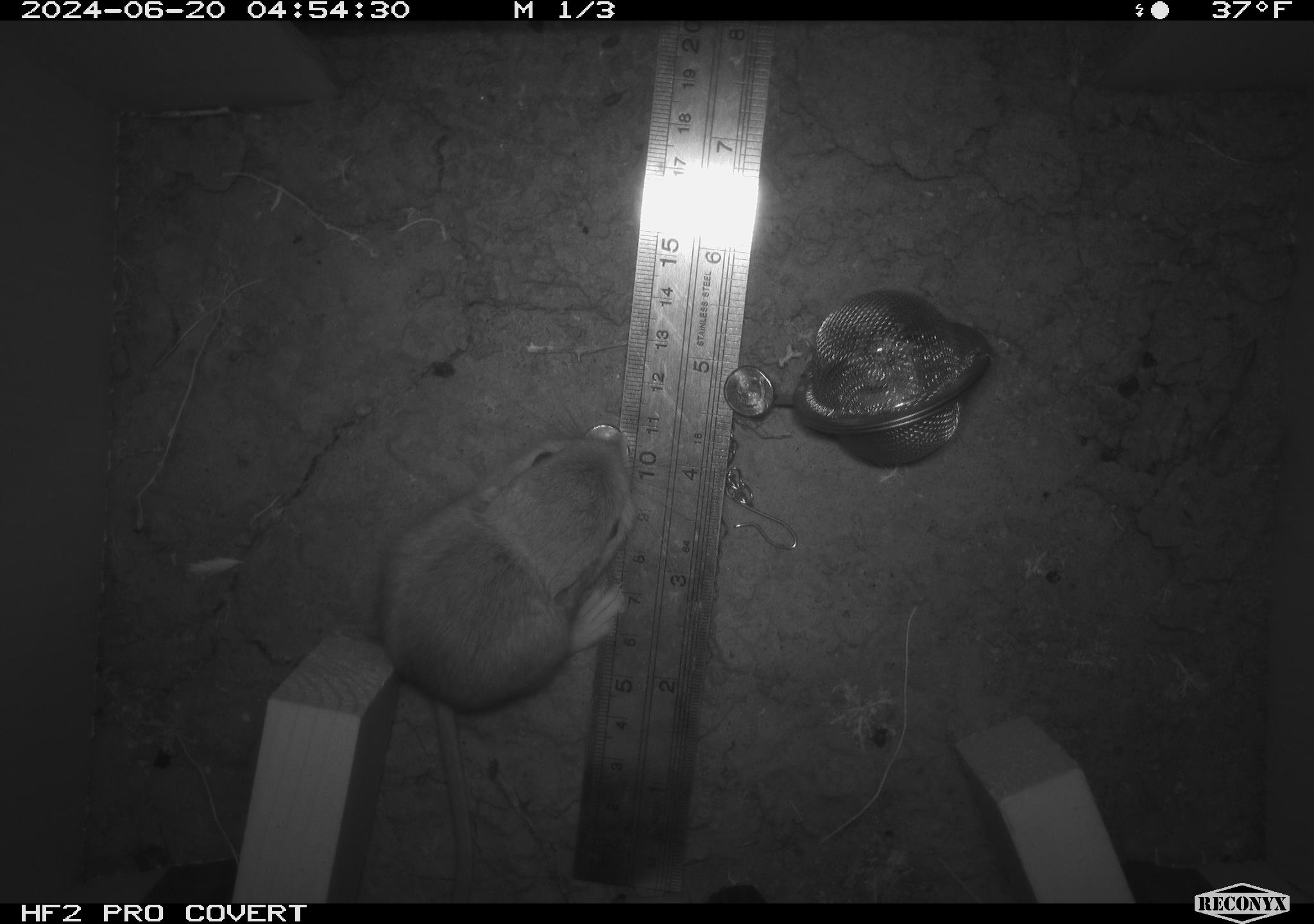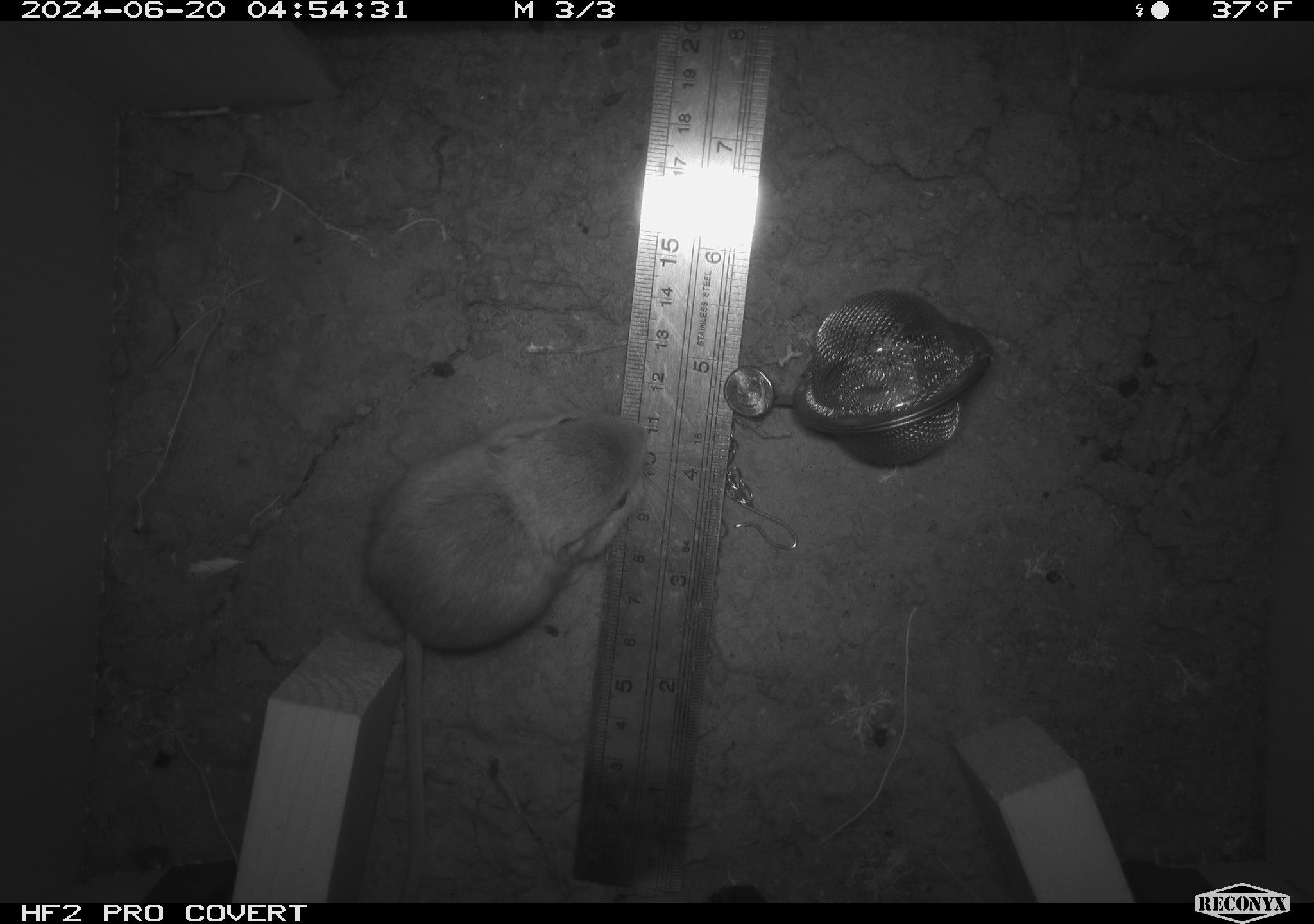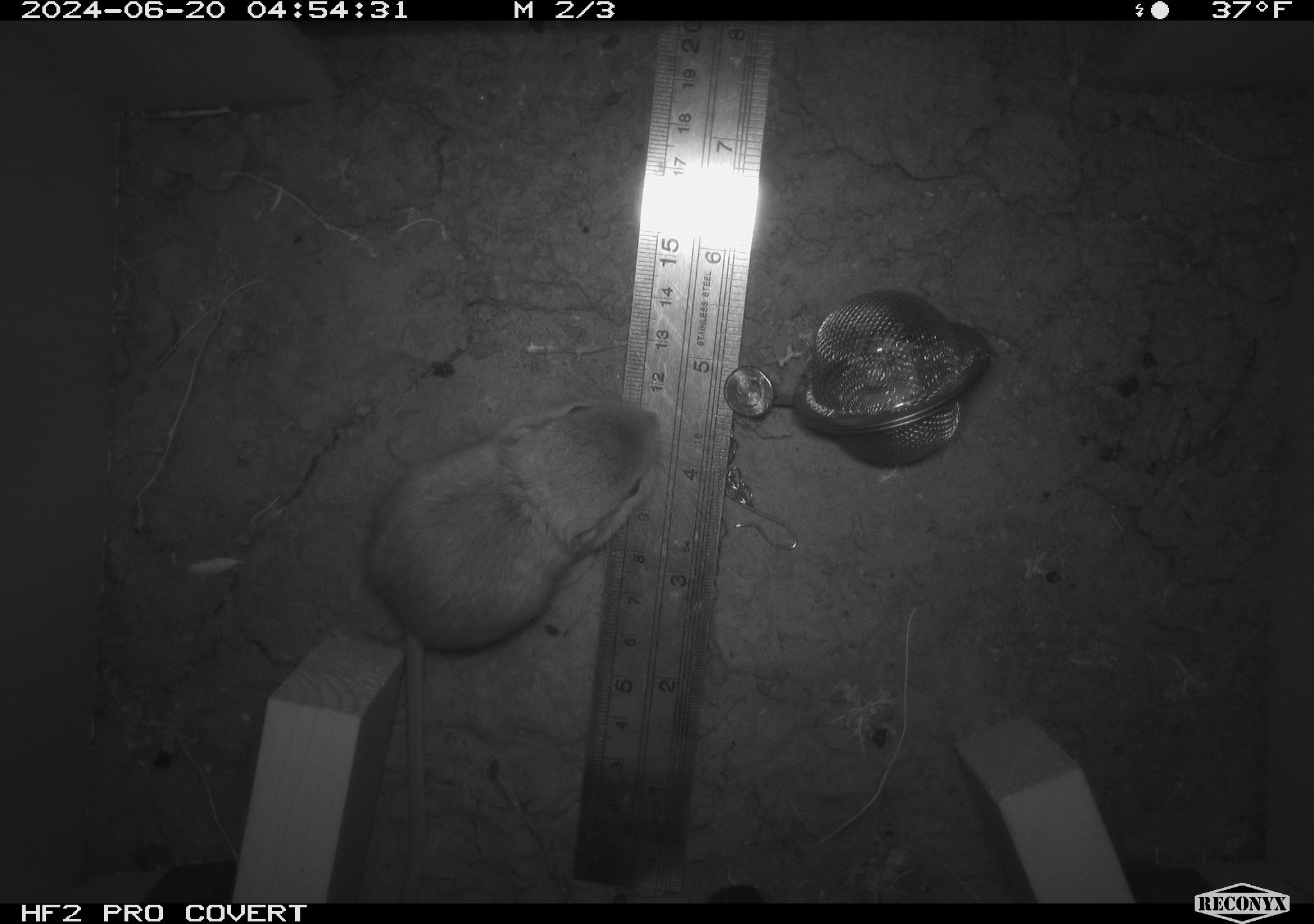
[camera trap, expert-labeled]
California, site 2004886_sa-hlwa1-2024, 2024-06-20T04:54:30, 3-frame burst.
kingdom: Animalia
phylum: Chordata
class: Mammalia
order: Rodentia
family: Heteromyidae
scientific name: Heteromyidae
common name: kangaroo rats and pocket mice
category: heteromyidae family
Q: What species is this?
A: Heteromyidae family (kangaroo rats and pocket mice) (Heteromyidae).